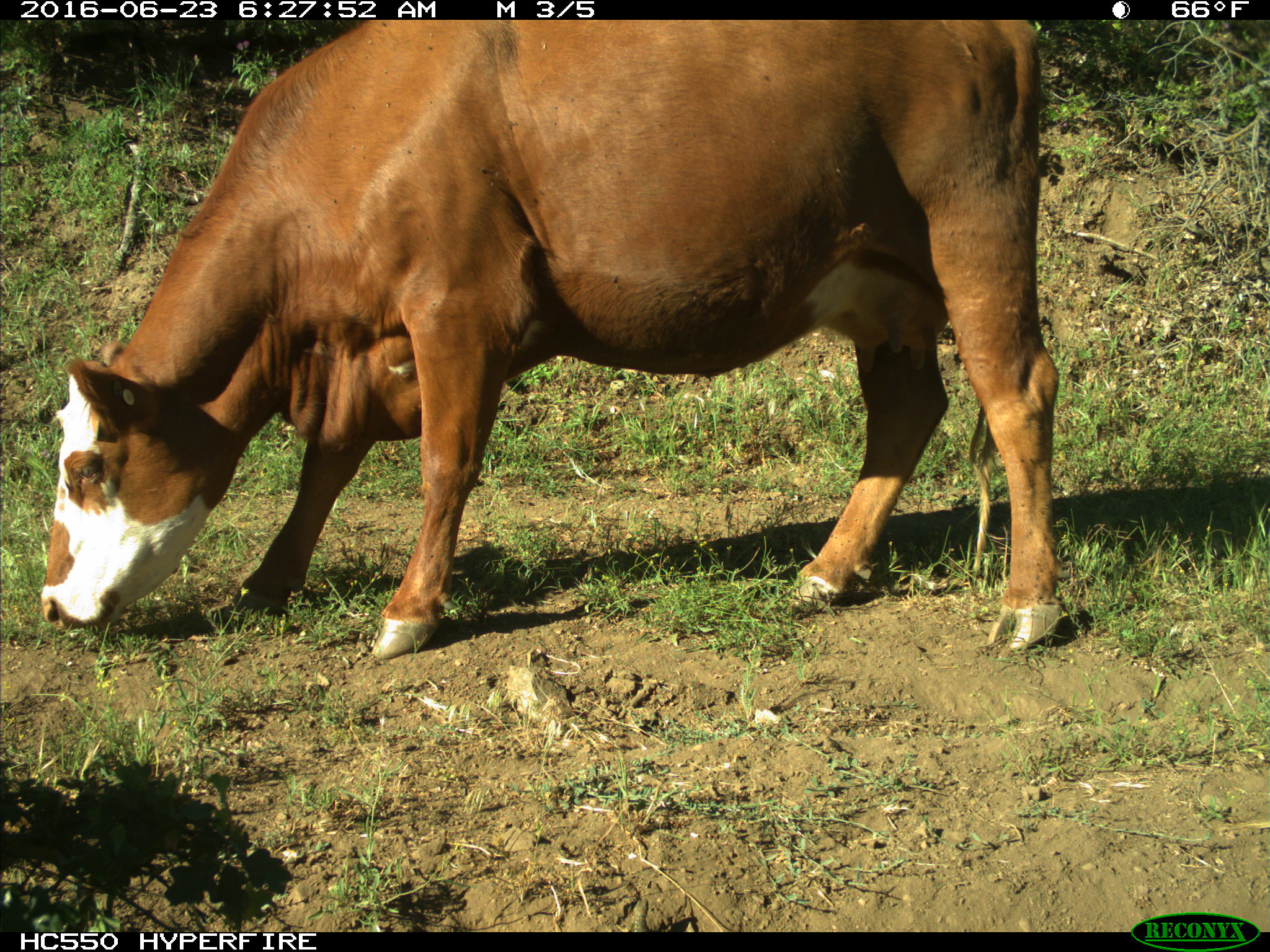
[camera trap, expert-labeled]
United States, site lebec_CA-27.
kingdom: Animalia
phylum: Chordata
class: Mammalia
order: Artiodactyla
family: Bovidae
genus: Bos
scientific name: Bos taurus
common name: domestic cow